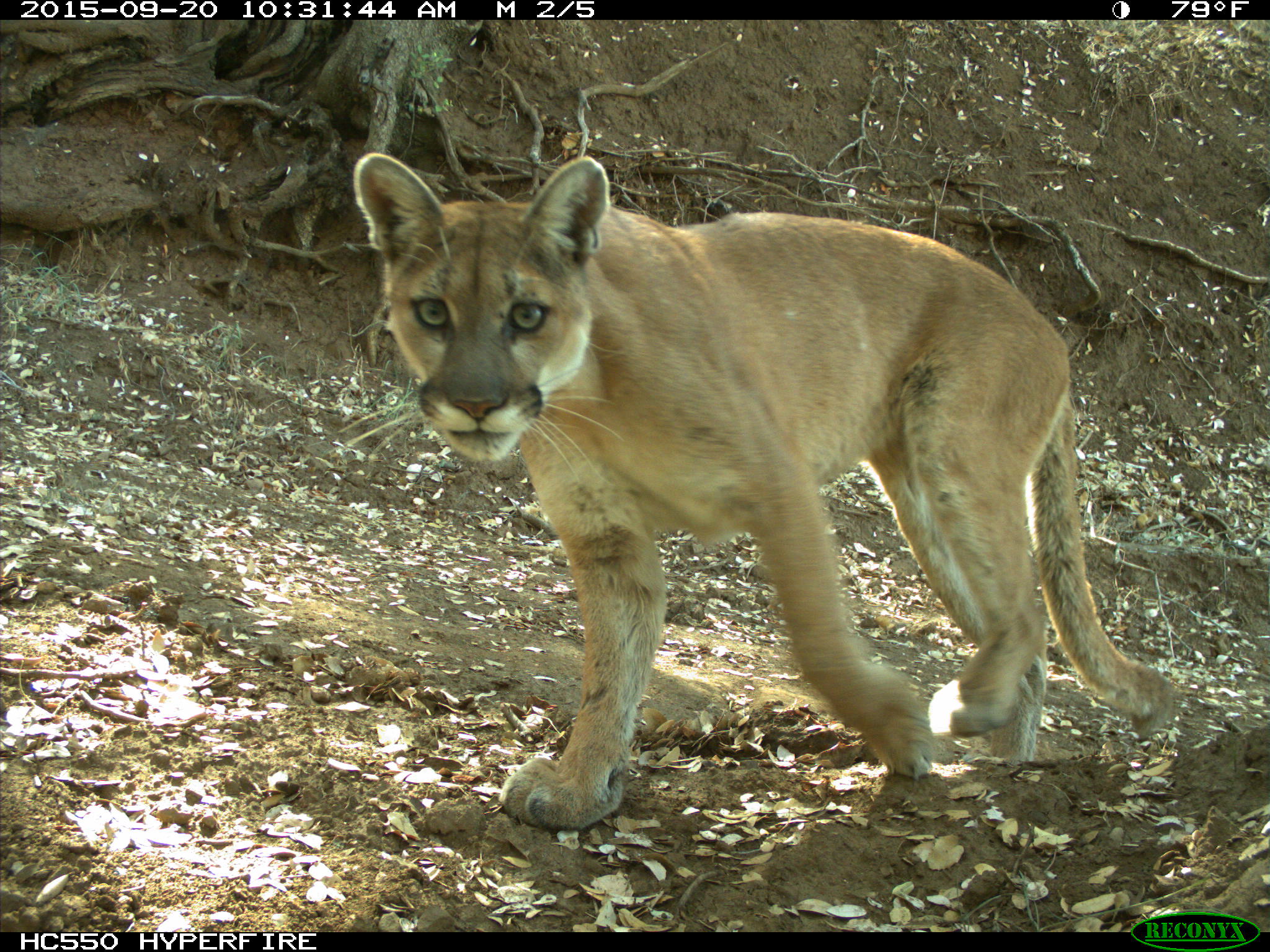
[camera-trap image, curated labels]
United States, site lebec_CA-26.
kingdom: Animalia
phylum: Chordata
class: Mammalia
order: Carnivora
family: Felidae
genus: Puma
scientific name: Puma concolor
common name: mountain lion